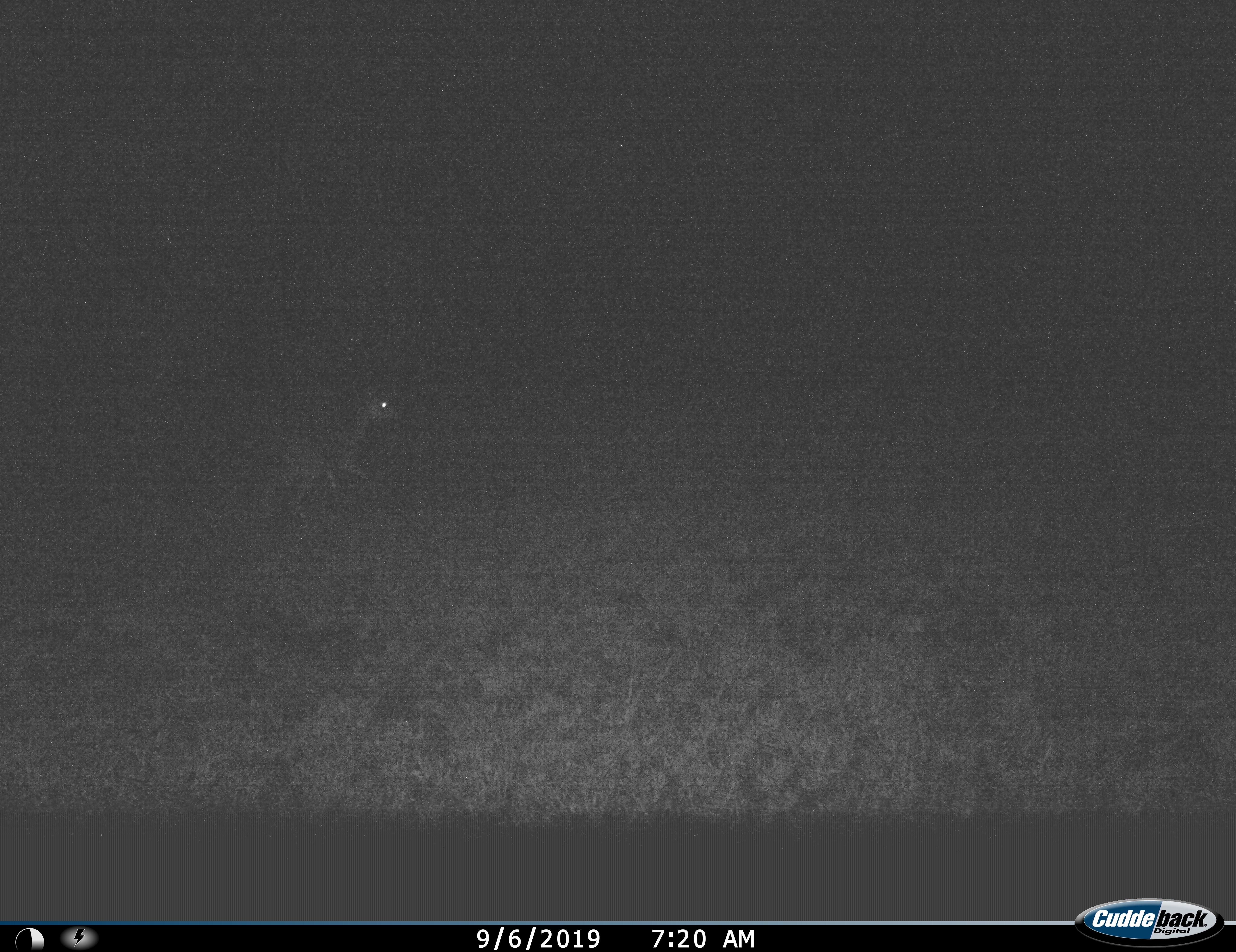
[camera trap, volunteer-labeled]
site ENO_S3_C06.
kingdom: Animalia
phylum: Chordata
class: Mammalia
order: Artiodactyla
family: Bovidae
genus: Aepyceros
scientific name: Aepyceros melampus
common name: impala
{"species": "impala (Aepyceros melampus)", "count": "1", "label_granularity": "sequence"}